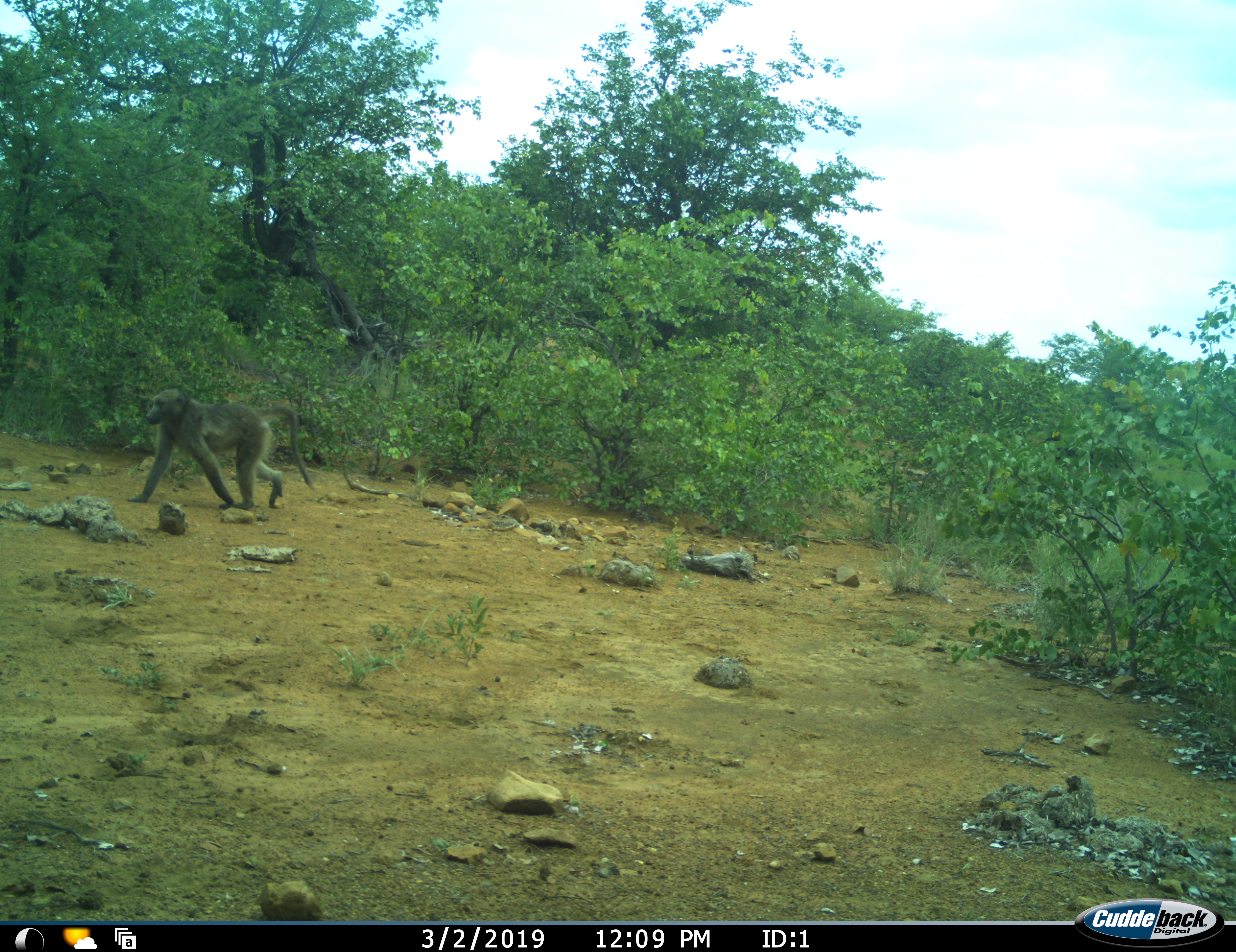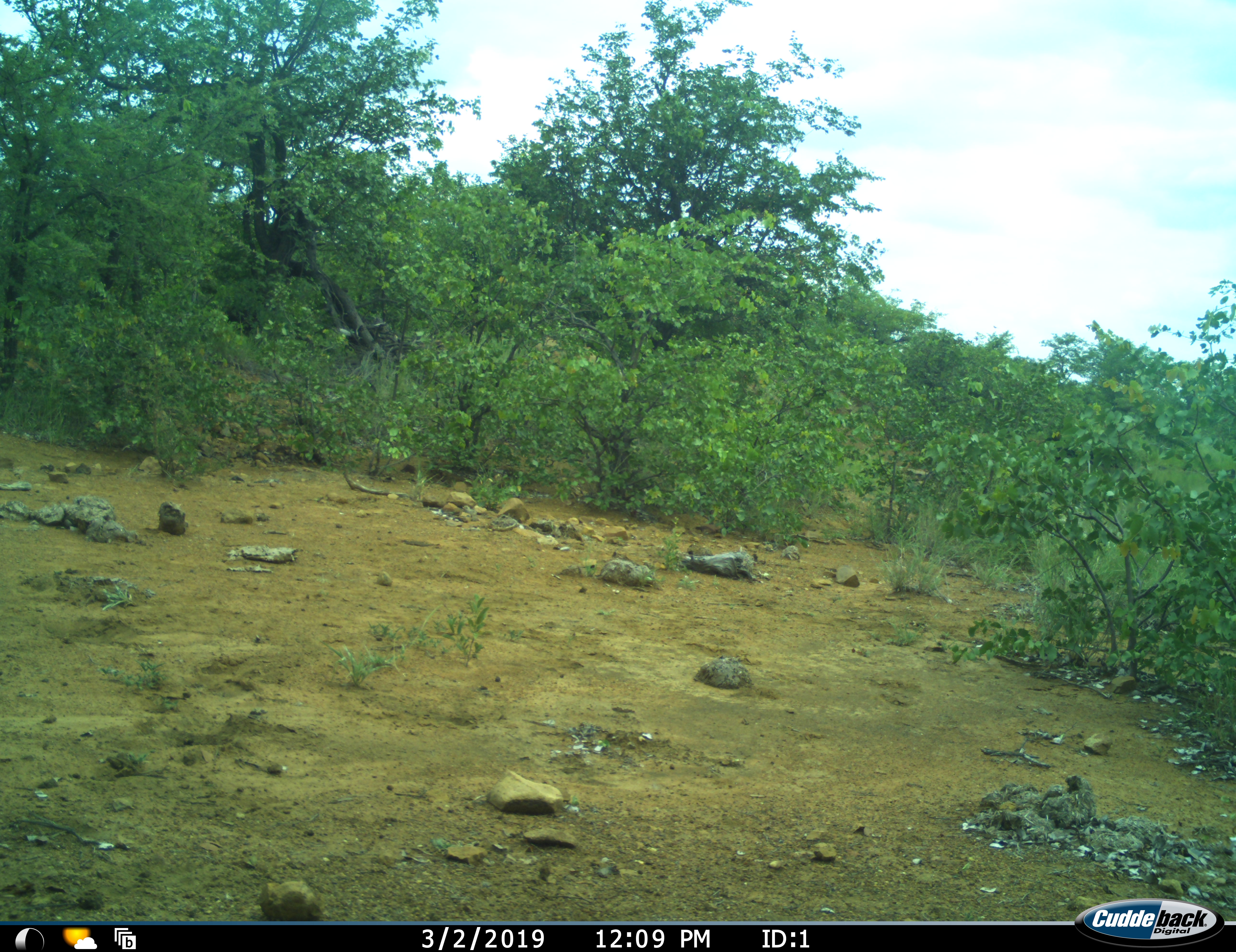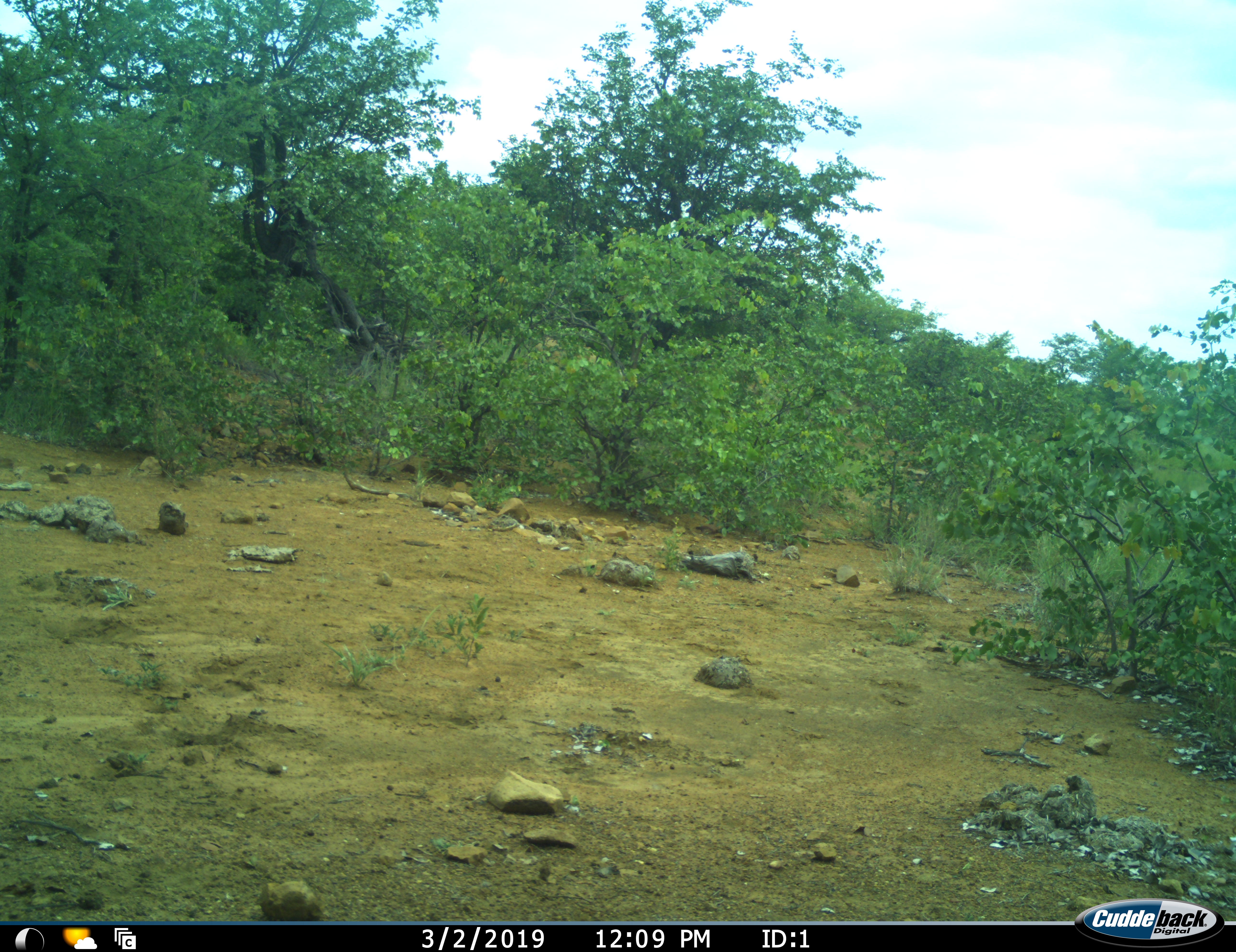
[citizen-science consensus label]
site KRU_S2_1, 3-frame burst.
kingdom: Animalia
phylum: Chordata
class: Mammalia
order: Primates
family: Cercopithecidae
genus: Papio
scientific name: Papio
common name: baboon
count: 1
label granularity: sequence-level